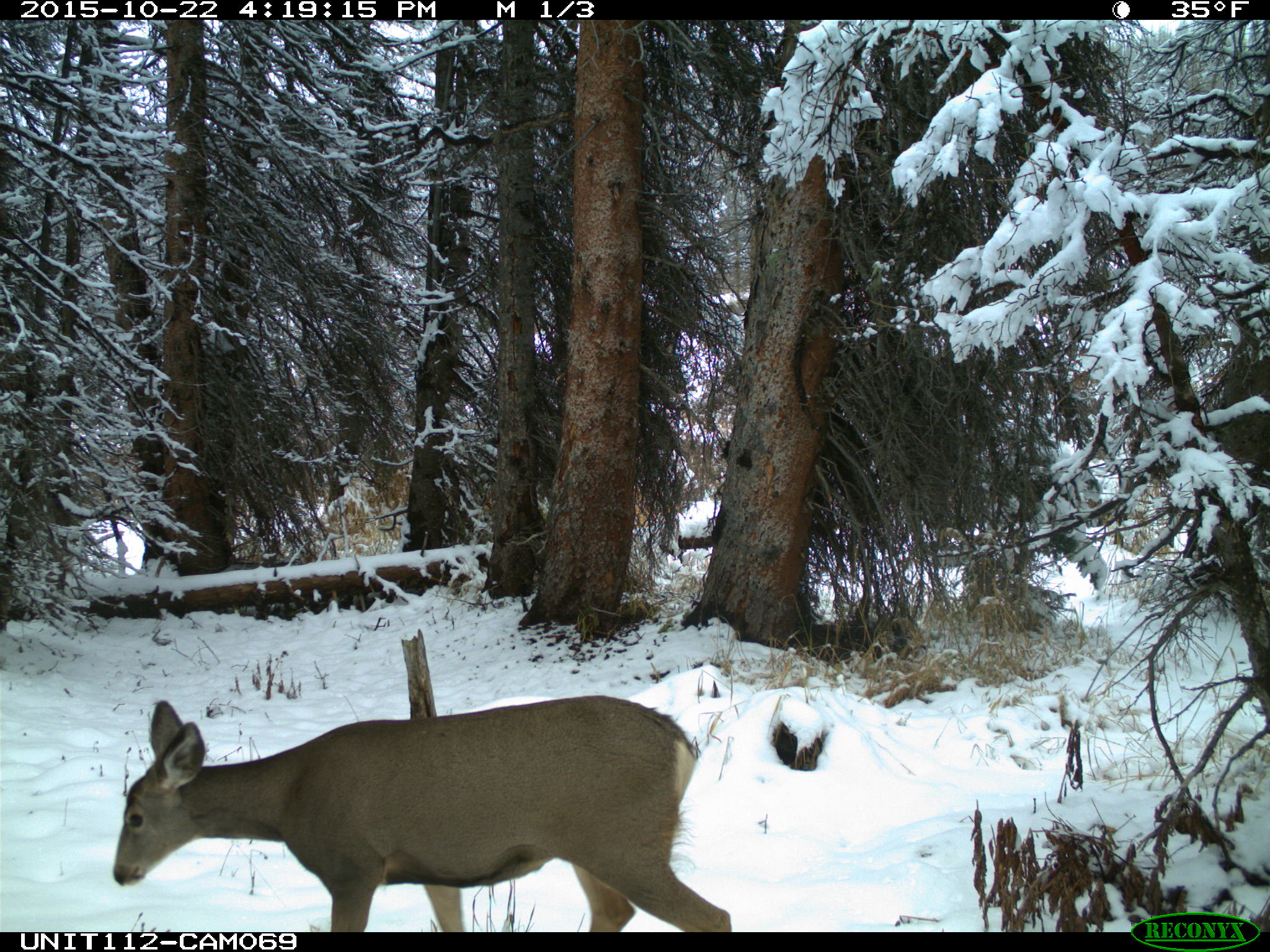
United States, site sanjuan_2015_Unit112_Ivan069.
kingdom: Animalia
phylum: Chordata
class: Mammalia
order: Artiodactyla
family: Cervidae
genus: Odocoileus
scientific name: Odocoileus hemionus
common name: mule deer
Odocoileus hemionus (mule deer).